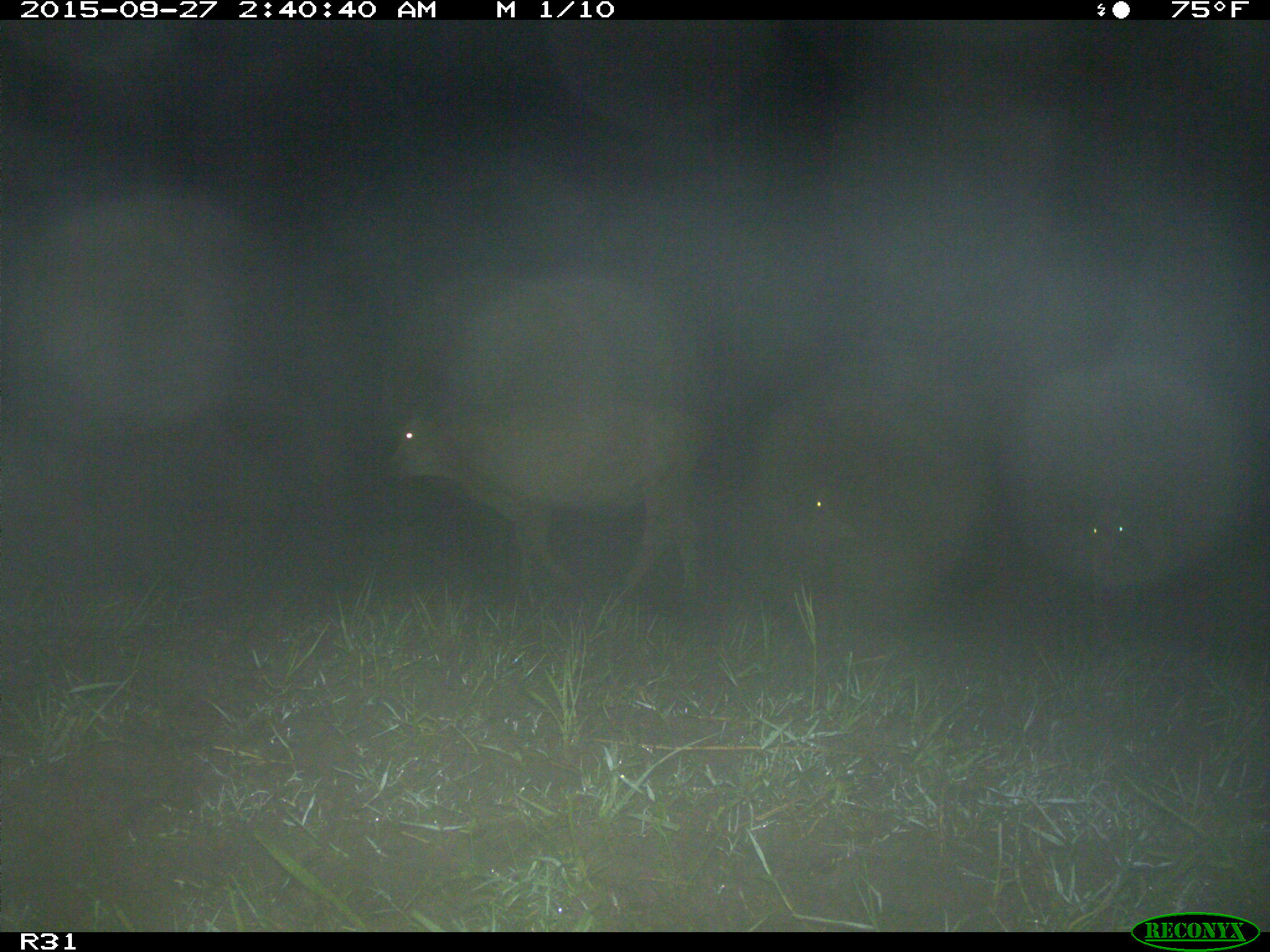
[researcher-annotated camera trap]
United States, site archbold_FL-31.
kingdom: Animalia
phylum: Chordata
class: Mammalia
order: Artiodactyla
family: Bovidae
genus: Bos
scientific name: Bos taurus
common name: domestic cow